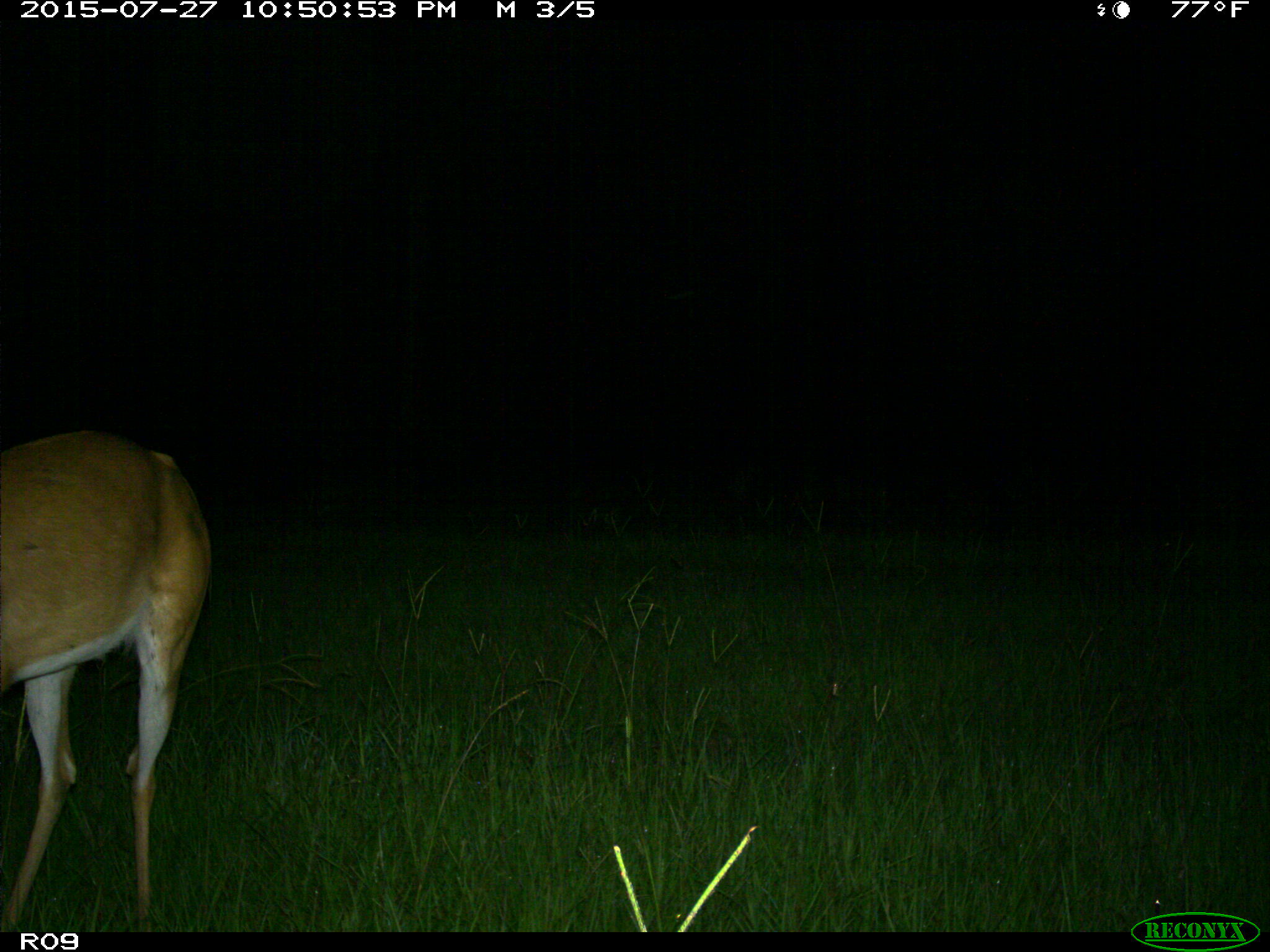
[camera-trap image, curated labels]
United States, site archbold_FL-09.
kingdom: Animalia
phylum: Chordata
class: Mammalia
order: Artiodactyla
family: Cervidae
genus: Odocoileus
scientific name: Odocoileus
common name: deer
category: unidentified deer